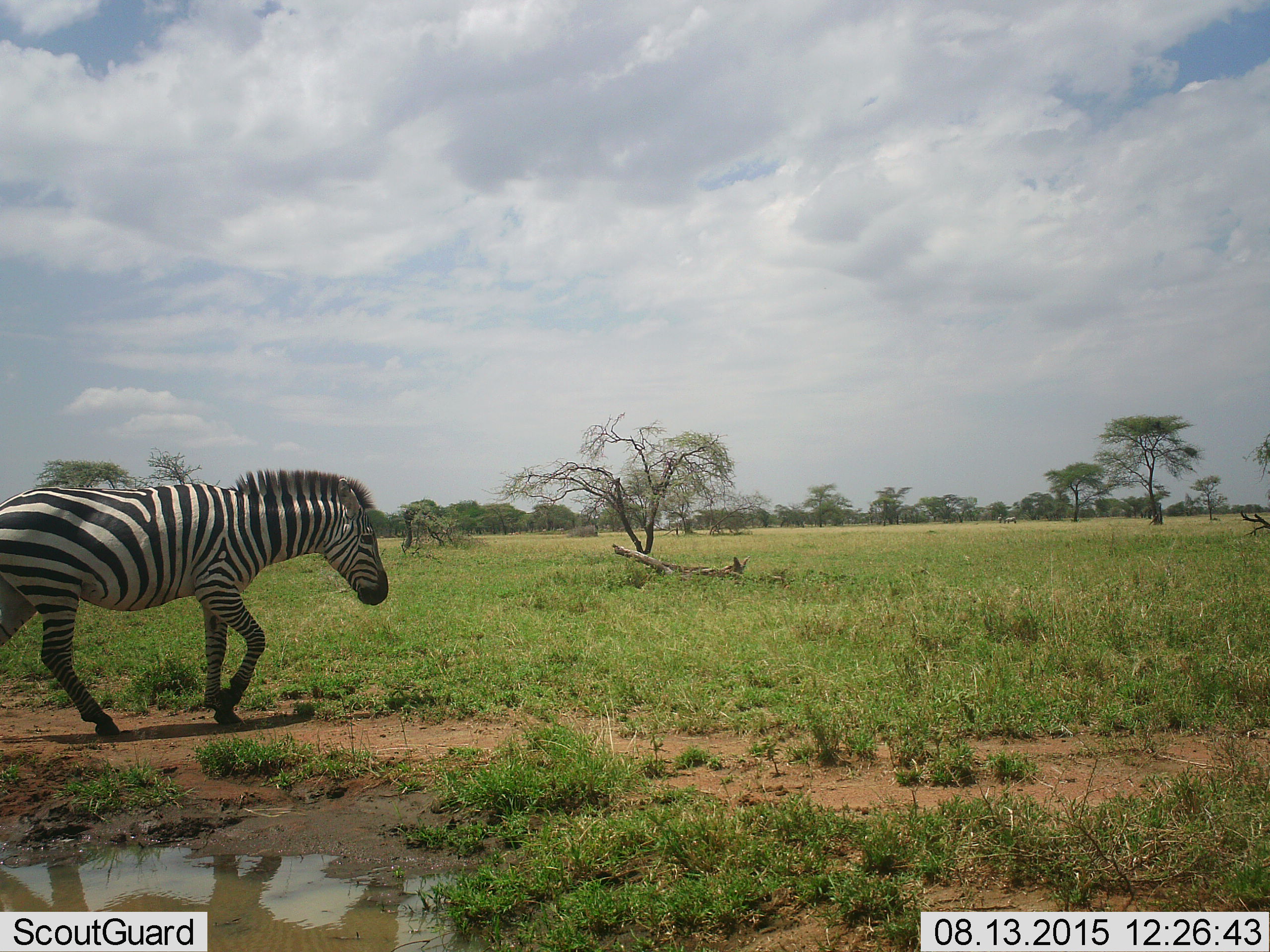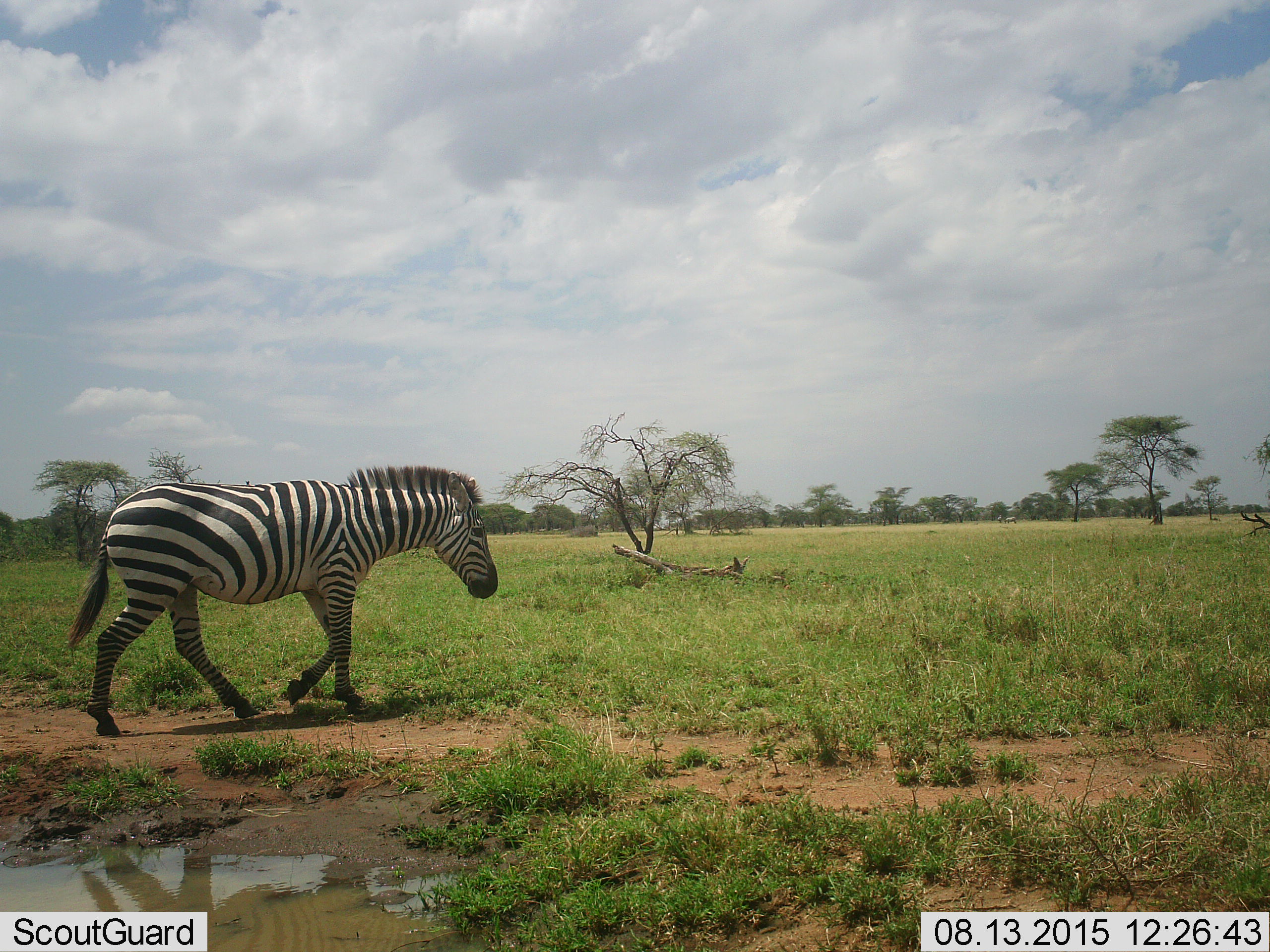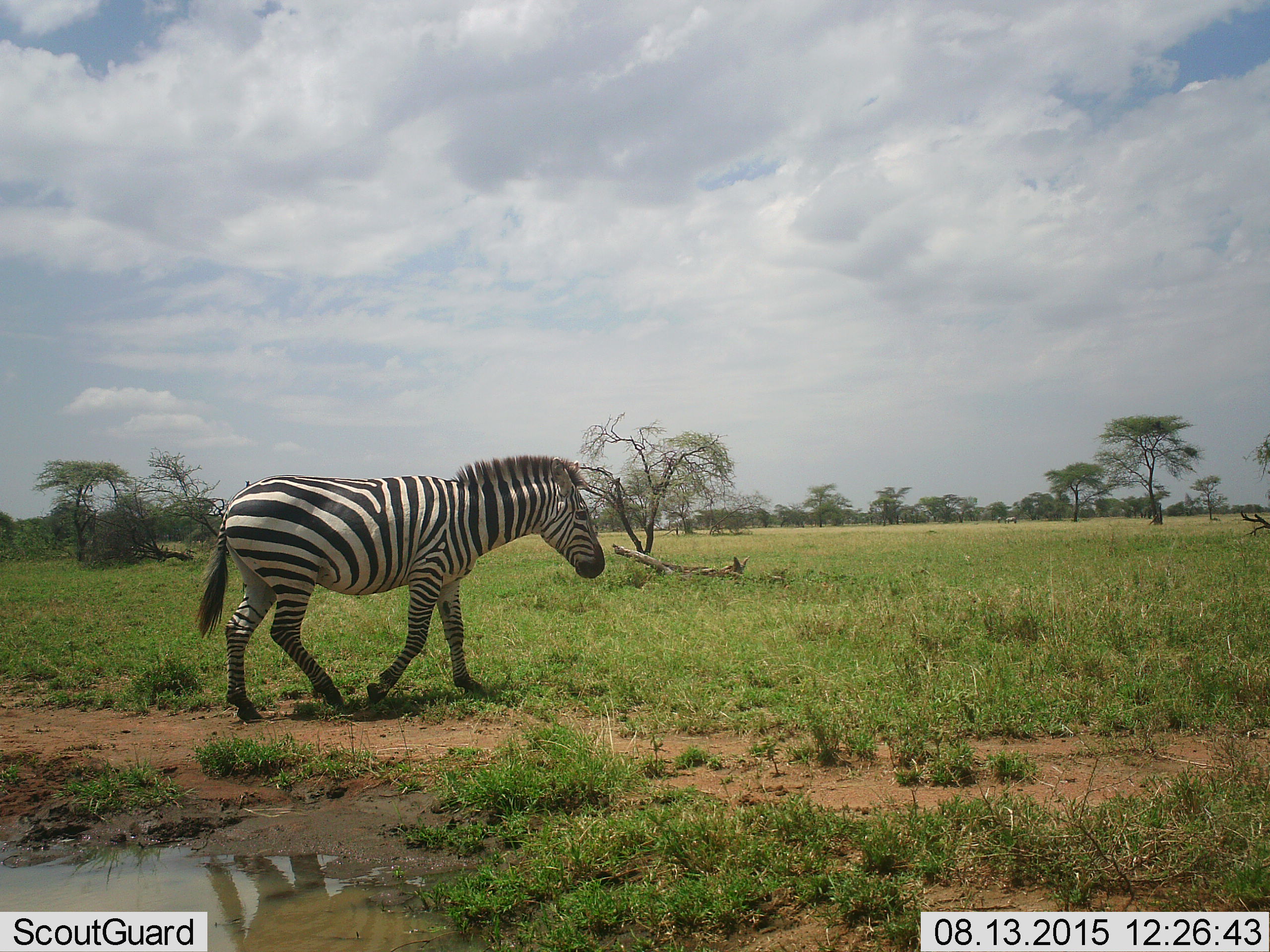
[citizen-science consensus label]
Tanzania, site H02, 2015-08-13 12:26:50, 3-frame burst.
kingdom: Animalia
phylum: Chordata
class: Mammalia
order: Perissodactyla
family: Equidae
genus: Equus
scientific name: Equus quagga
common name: plains zebra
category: zebra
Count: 1.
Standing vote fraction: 30%.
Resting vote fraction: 0%.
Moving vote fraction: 100%.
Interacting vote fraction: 0%.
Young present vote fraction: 0%.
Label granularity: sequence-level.